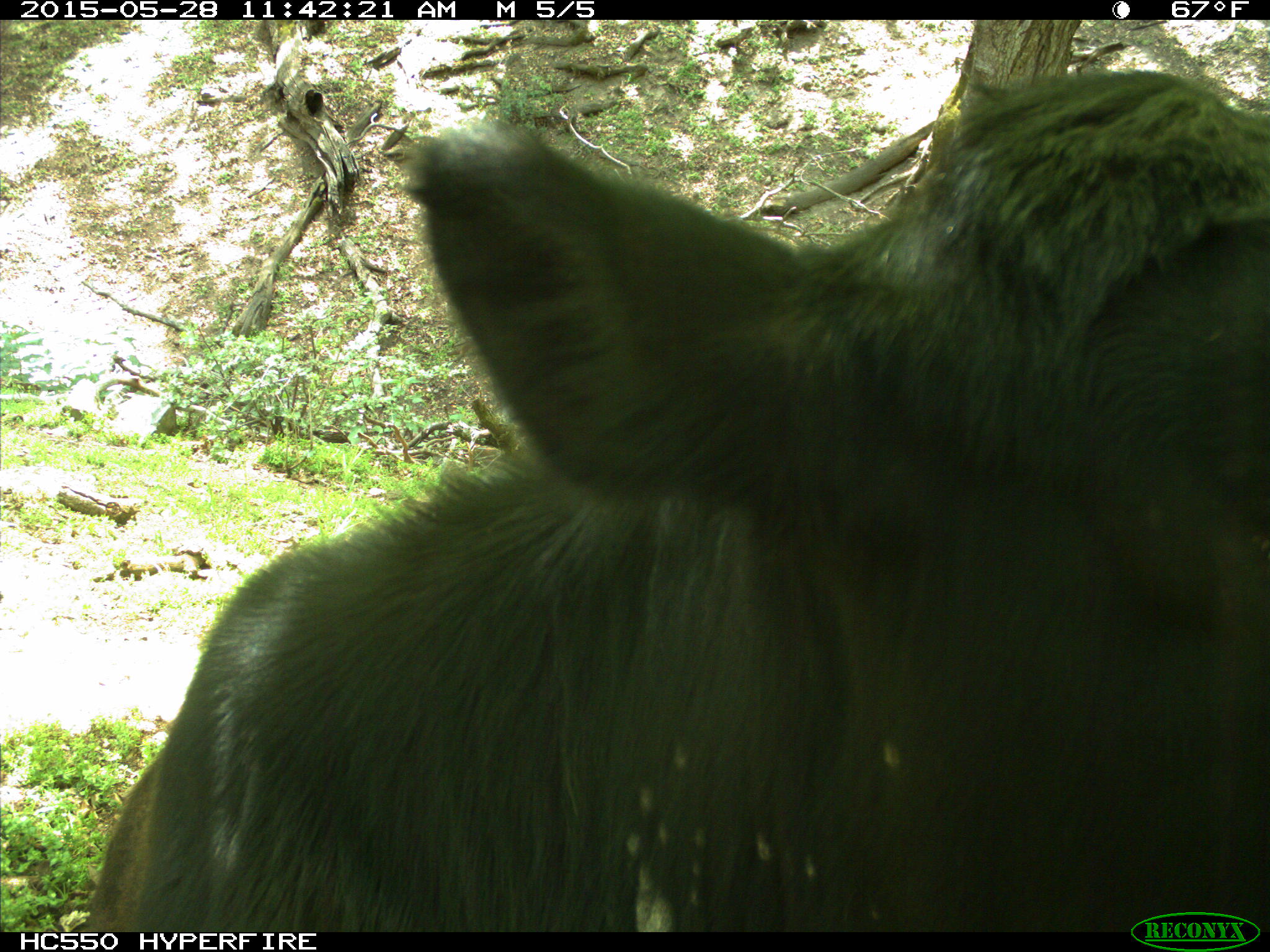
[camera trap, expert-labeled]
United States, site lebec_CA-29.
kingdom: Animalia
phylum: Chordata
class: Mammalia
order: Artiodactyla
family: Bovidae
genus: Bos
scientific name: Bos taurus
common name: domestic cow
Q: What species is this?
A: Bos taurus (domestic cow).